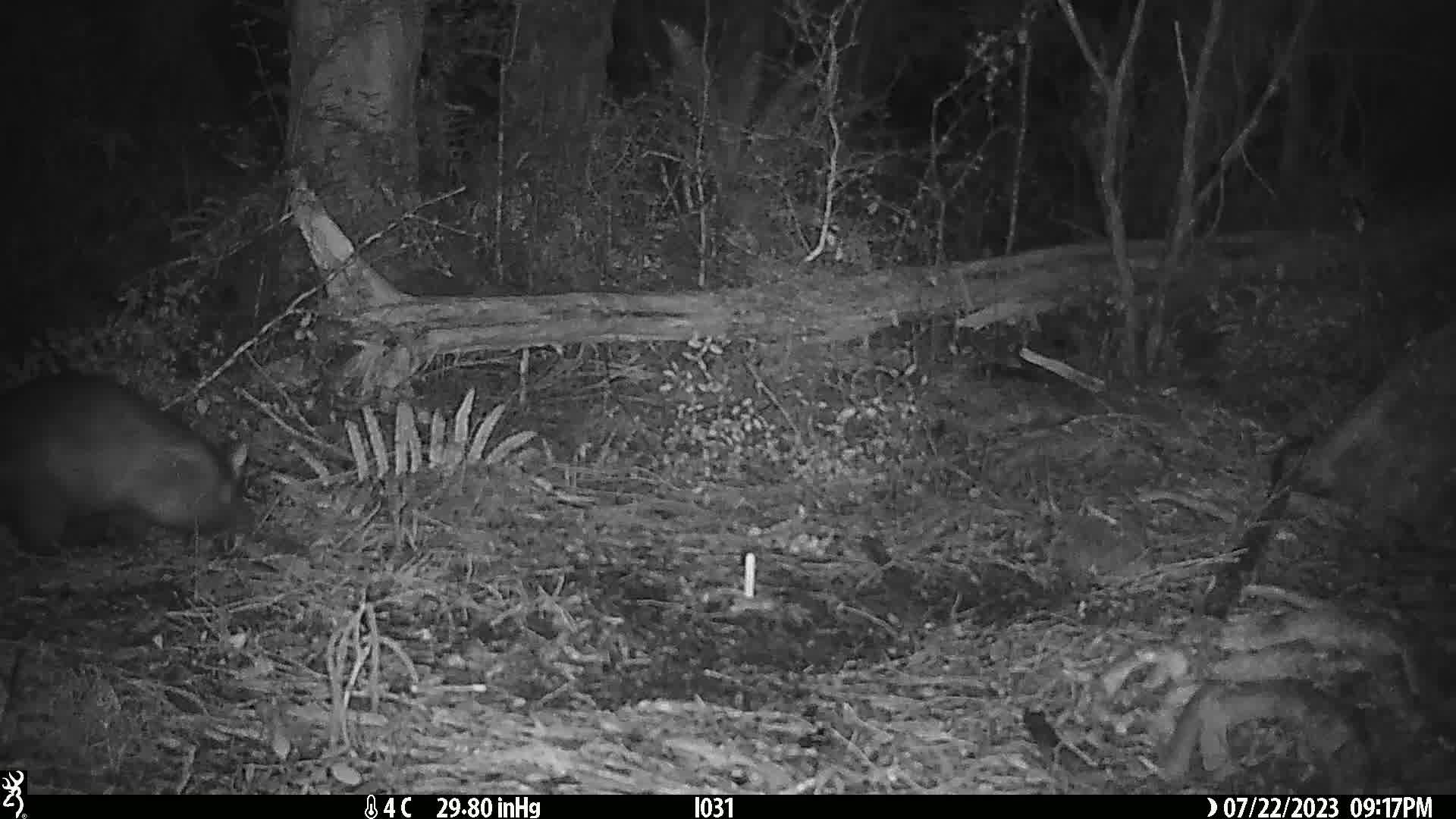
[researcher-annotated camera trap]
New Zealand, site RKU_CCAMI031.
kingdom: Animalia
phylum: Chordata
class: Mammalia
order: Diprotodontia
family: Phalangeridae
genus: Trichosurus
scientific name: Trichosurus vulpecula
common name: common brushtail possum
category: possum